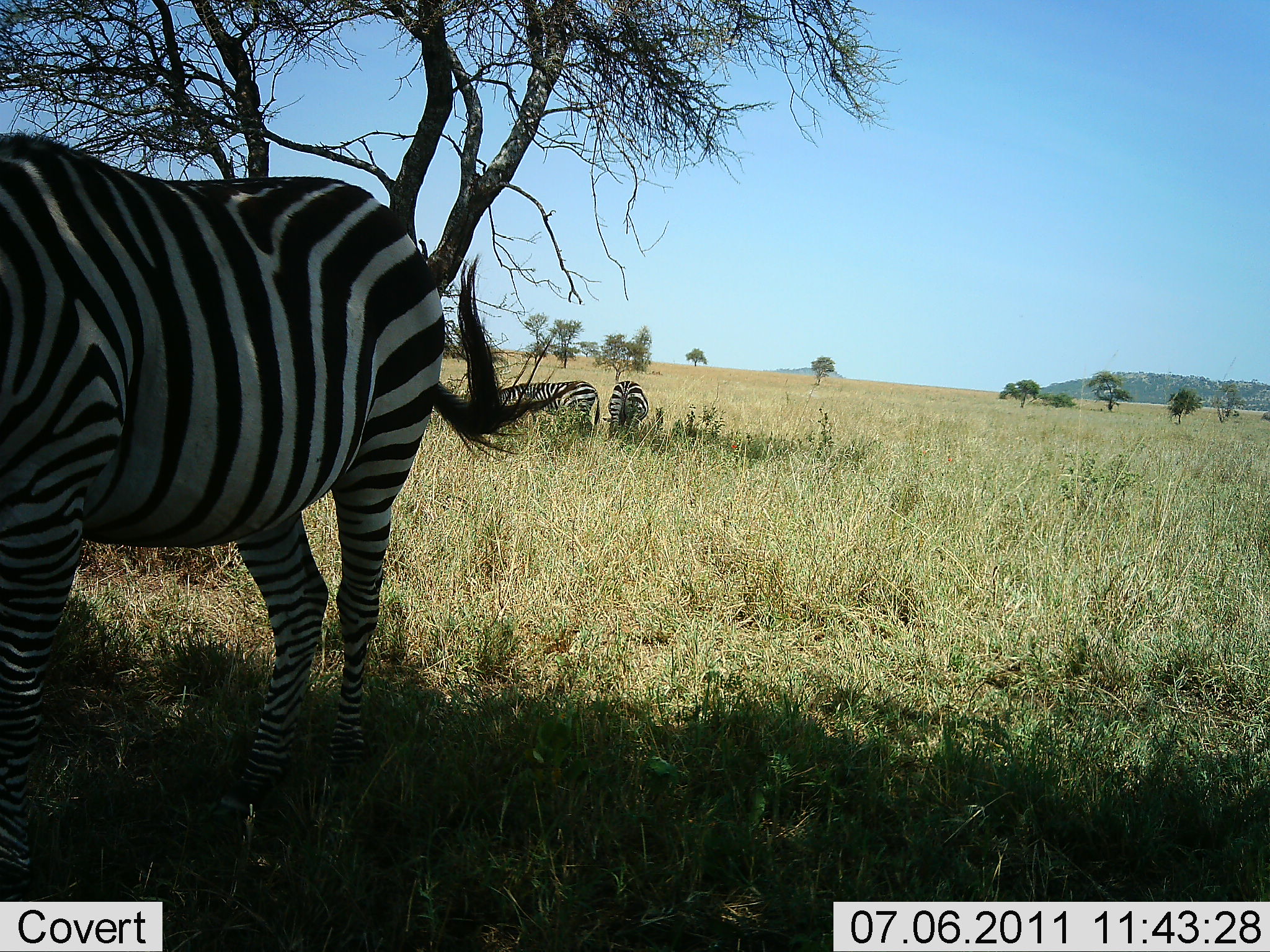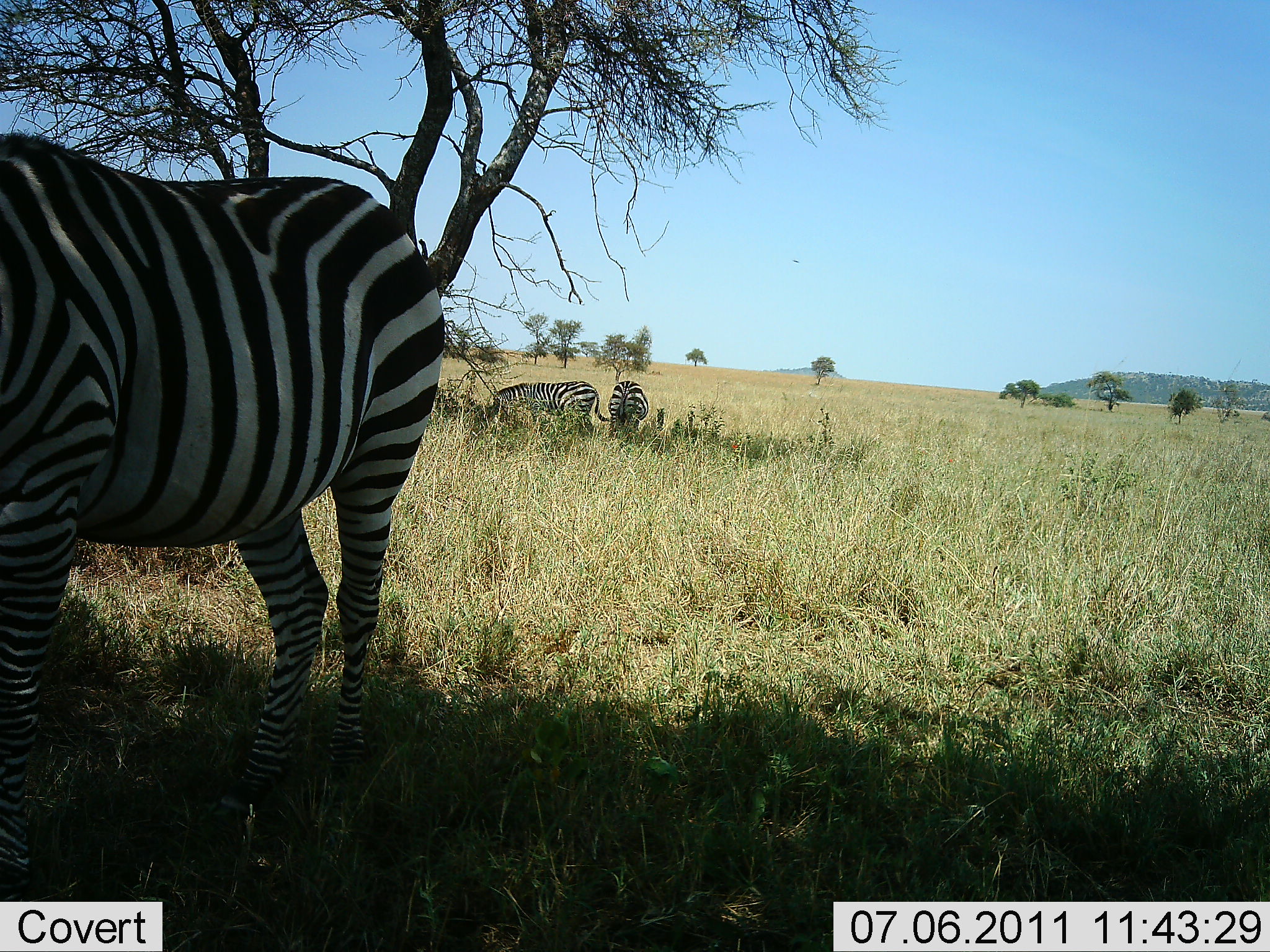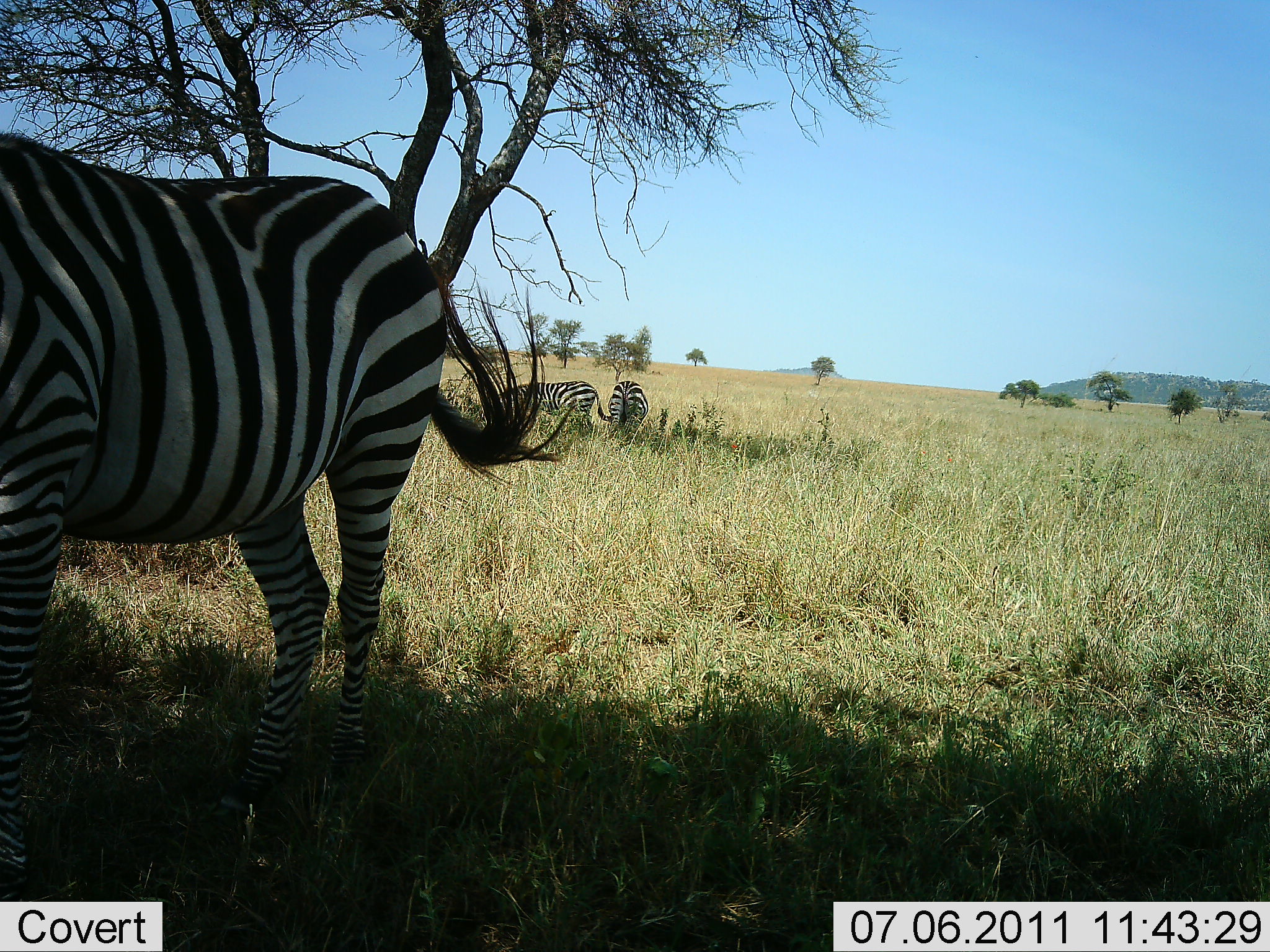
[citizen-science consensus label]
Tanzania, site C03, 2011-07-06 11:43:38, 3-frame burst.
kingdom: Animalia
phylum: Chordata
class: Mammalia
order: Perissodactyla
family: Equidae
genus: Equus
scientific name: Equus quagga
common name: plains zebra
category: zebra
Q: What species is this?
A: Zebra (plains zebra) (Equus quagga).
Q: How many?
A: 3.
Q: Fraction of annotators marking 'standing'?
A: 60%.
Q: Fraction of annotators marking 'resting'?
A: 0%.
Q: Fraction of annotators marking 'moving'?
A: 0%.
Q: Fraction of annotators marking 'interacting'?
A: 0%.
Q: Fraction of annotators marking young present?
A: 0%.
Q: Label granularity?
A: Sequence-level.